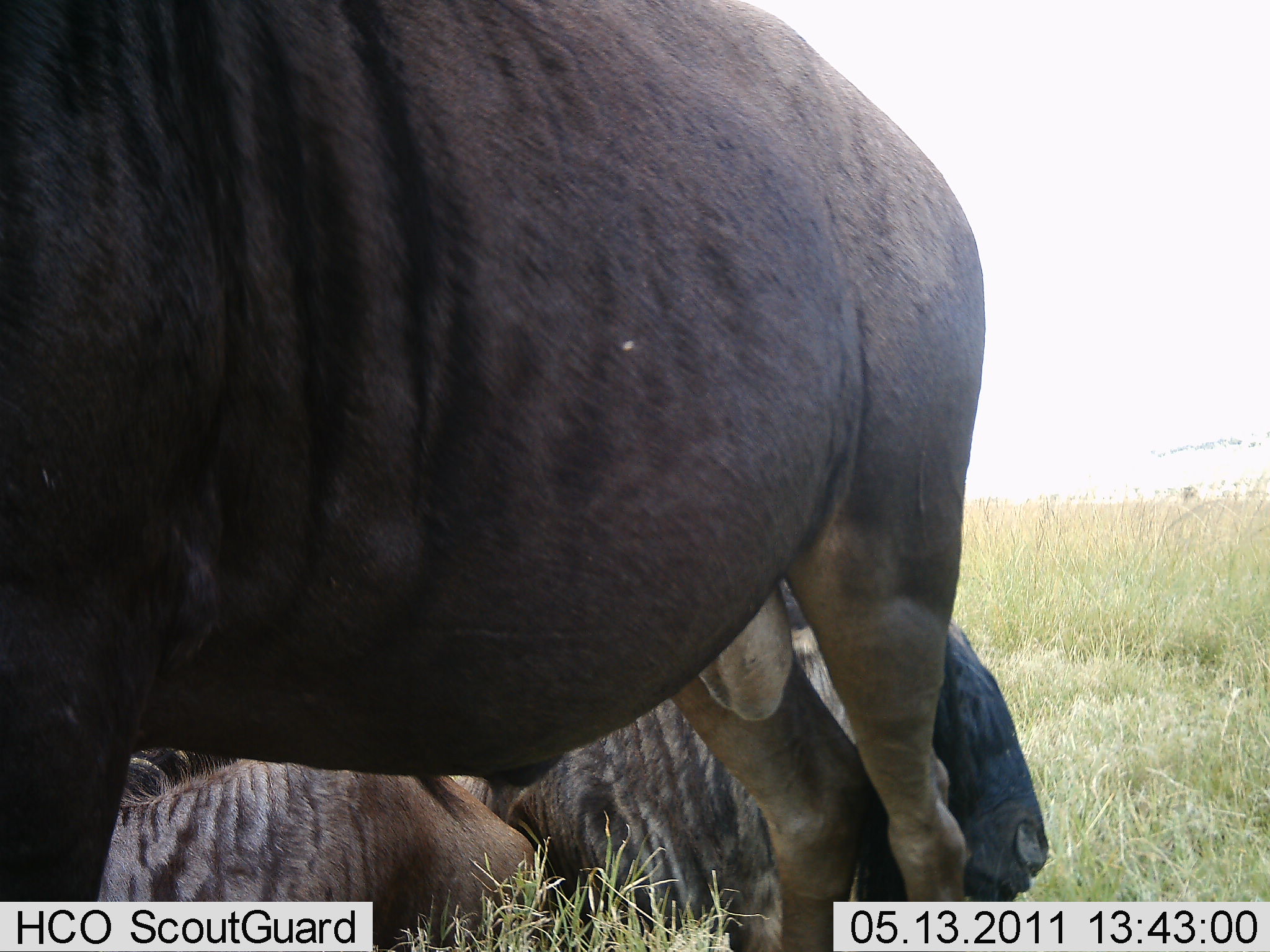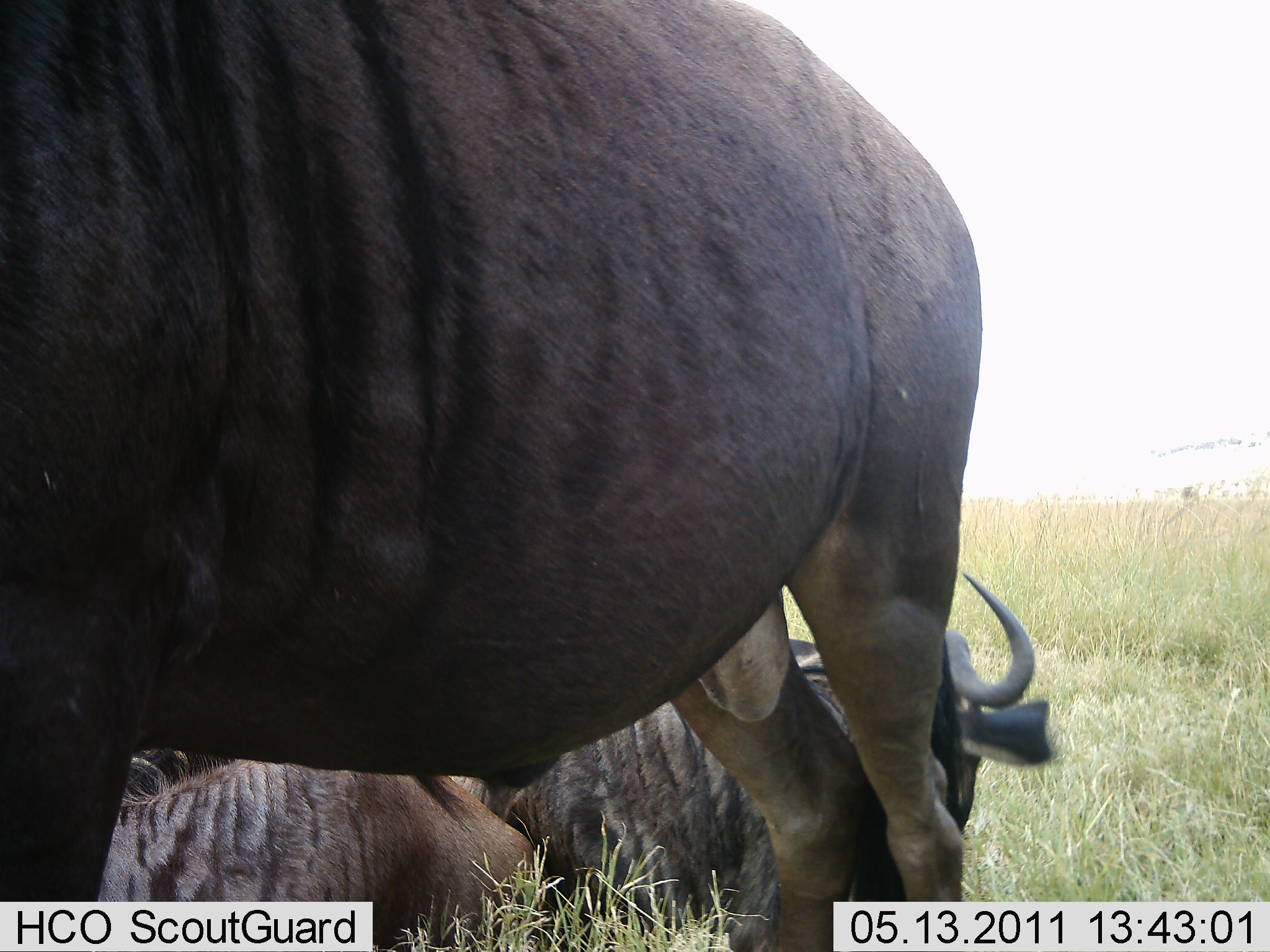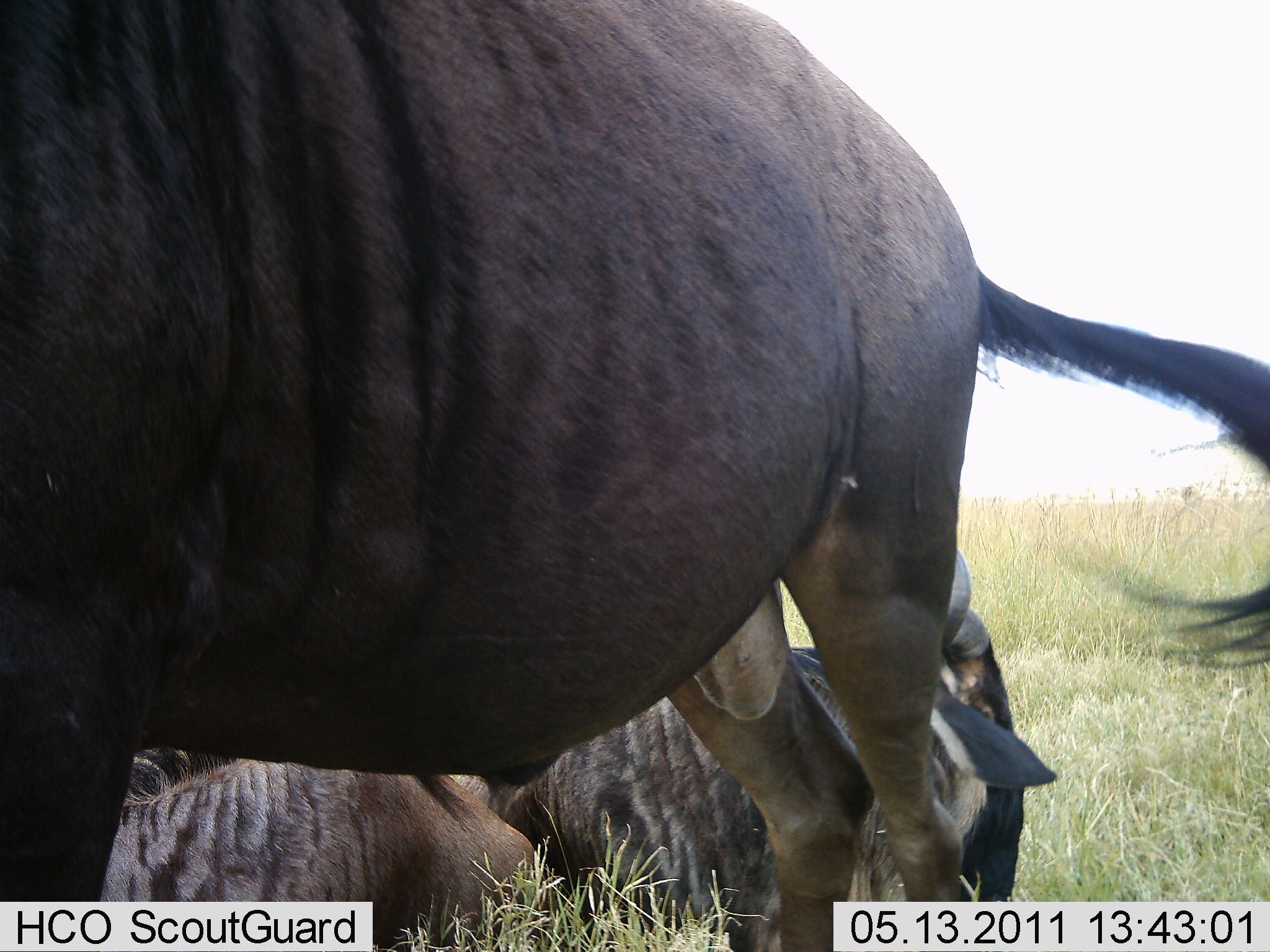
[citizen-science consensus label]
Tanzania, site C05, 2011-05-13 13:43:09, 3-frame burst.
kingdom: Animalia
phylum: Chordata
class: Mammalia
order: Artiodactyla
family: Bovidae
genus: Connochaetes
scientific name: Connochaetes taurinus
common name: blue wildebeest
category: wildebeest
Wildebeest (blue wildebeest) (Connochaetes taurinus), count 3. Behavior (volunteer vote fractions): standing 67%, resting 92%, moving 8%, interacting 0%. Young present (vote fraction): 0%. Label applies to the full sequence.